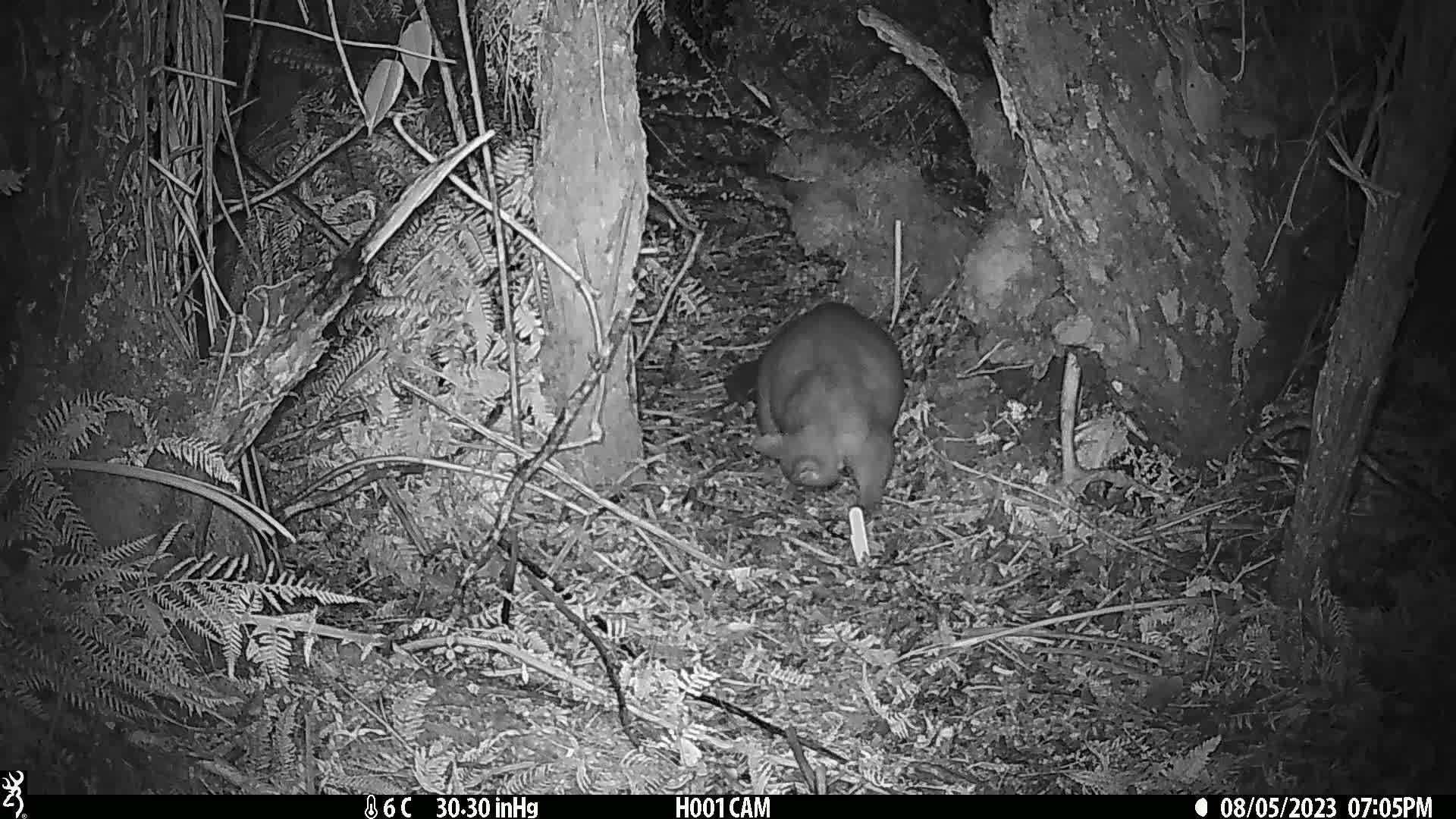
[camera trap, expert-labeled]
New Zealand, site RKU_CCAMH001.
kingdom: Animalia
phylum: Chordata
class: Mammalia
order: Diprotodontia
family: Phalangeridae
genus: Trichosurus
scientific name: Trichosurus vulpecula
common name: common brushtail possum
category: possum